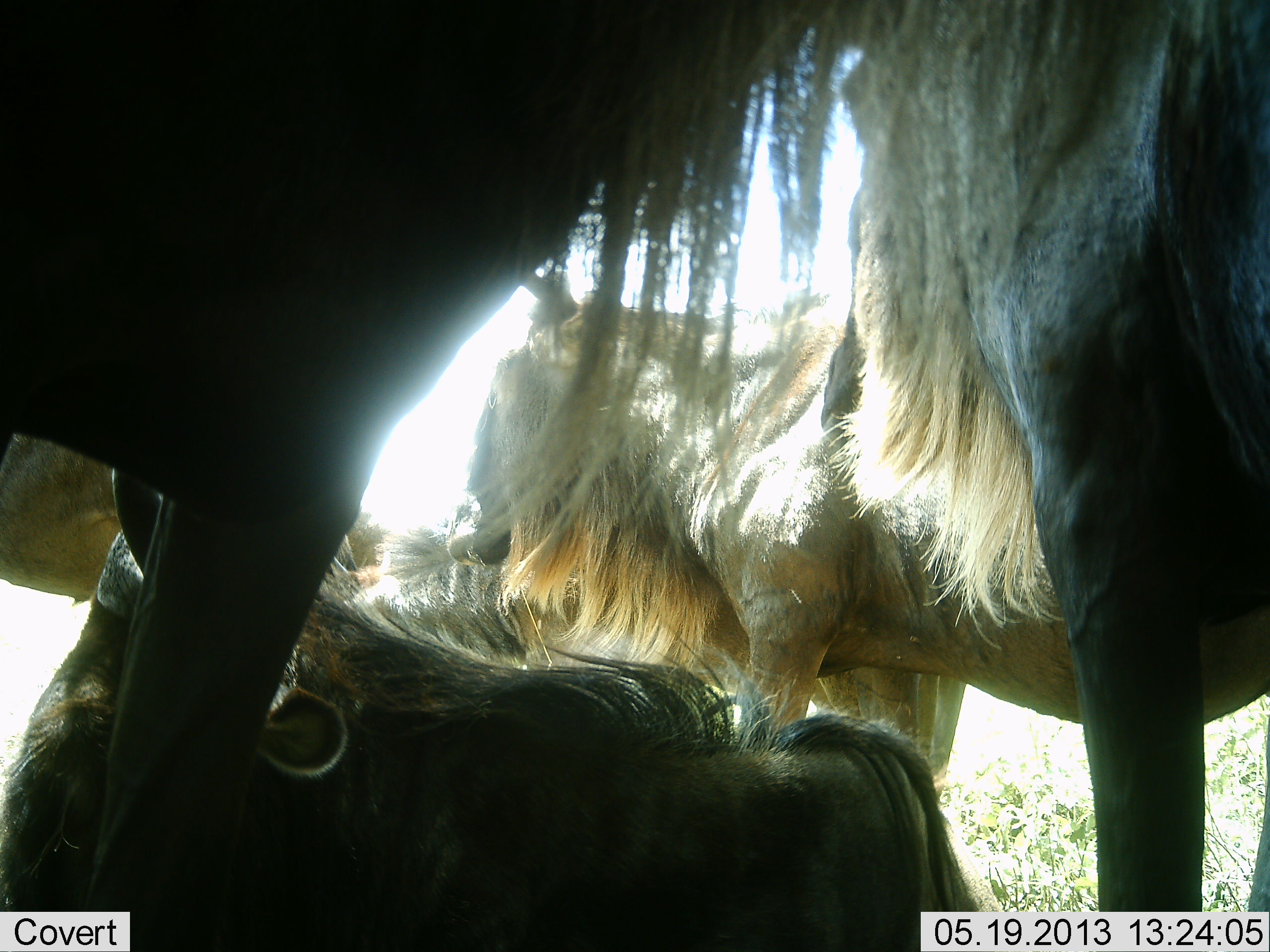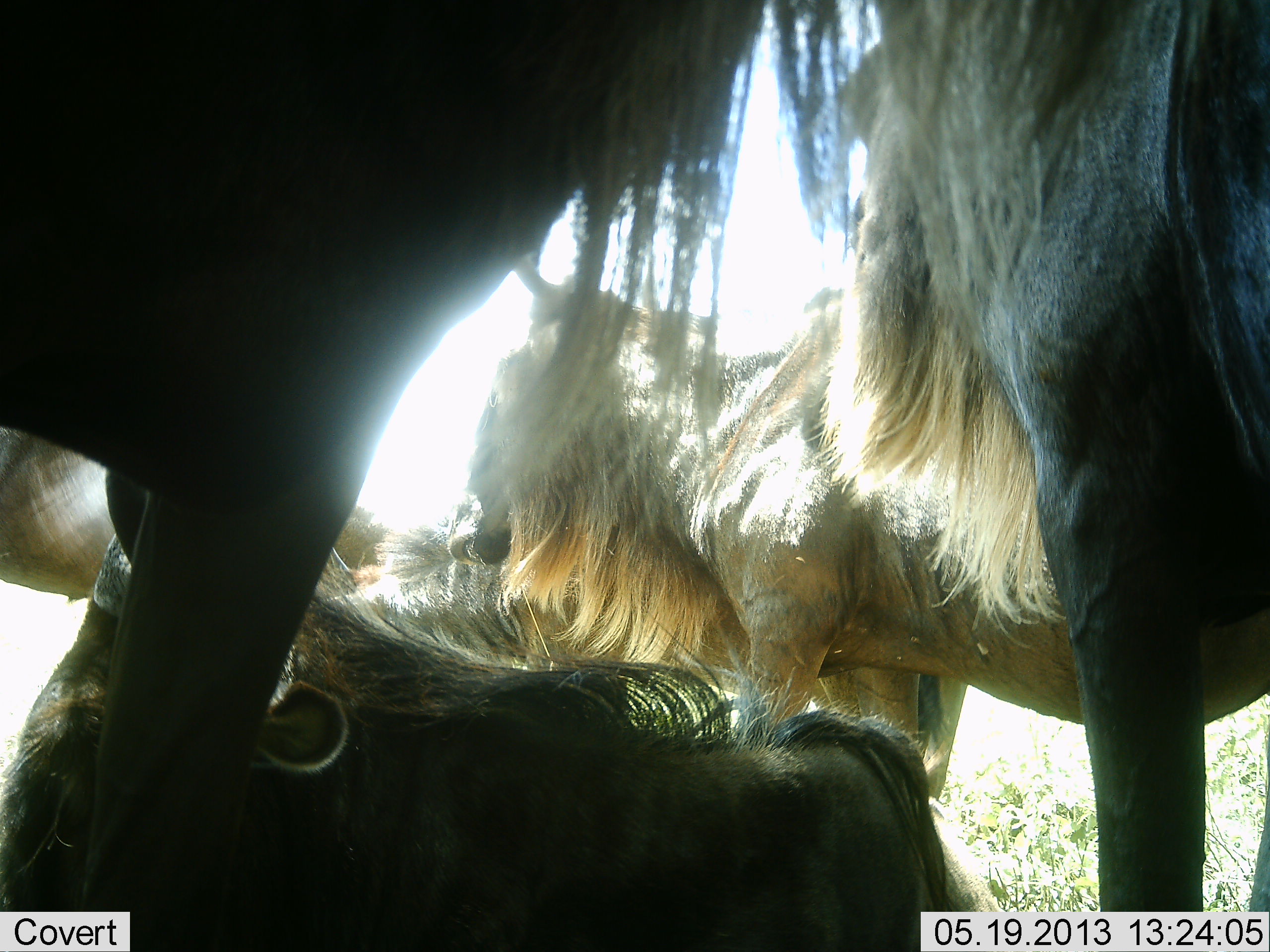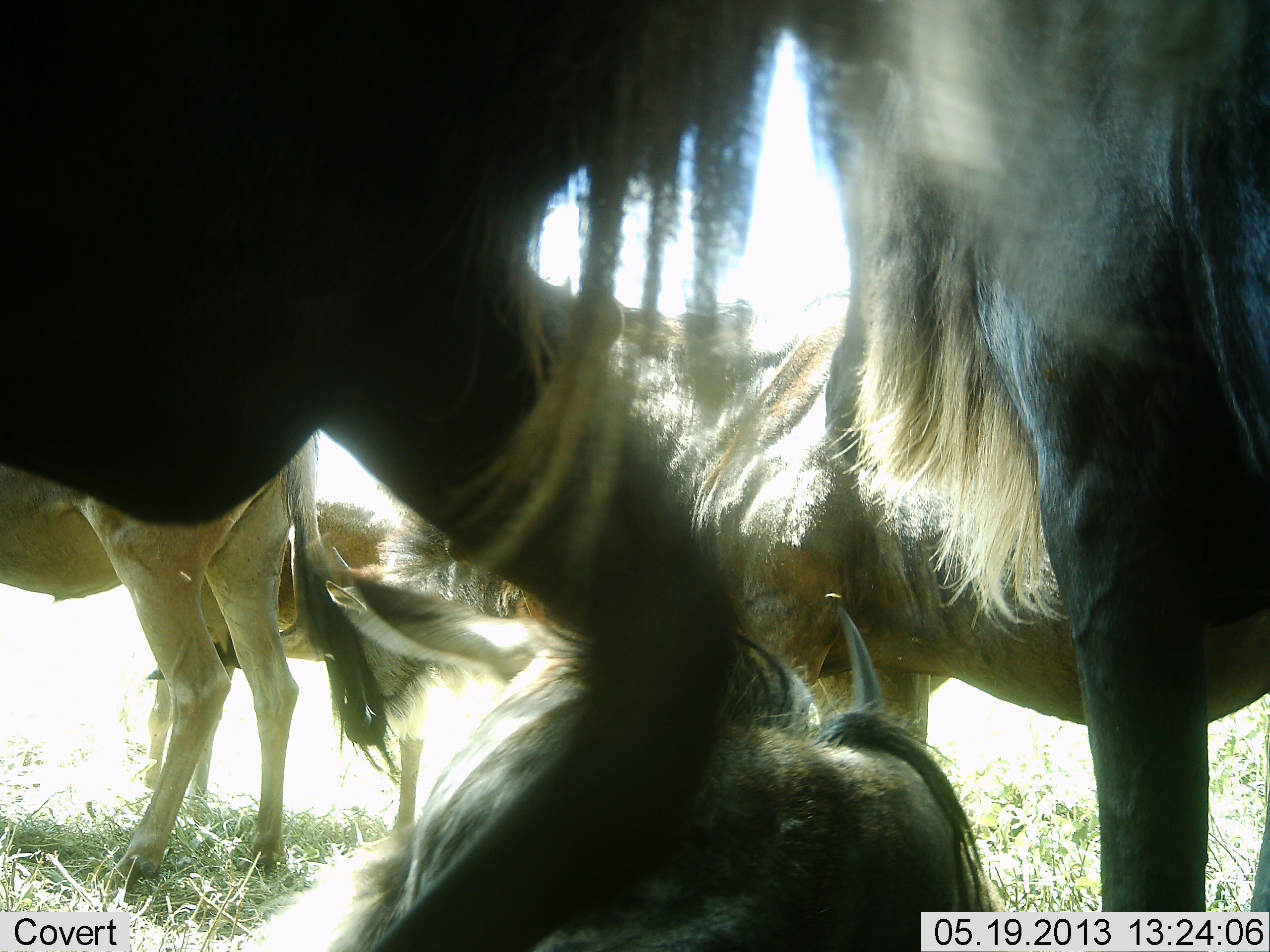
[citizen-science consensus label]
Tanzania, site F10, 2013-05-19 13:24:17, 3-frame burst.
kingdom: Animalia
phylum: Chordata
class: Mammalia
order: Artiodactyla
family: Bovidae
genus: Connochaetes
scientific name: Connochaetes taurinus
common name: blue wildebeest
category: wildebeest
Wildebeest (blue wildebeest) (Connochaetes taurinus), count 5. Behavior (volunteer vote fractions): standing 90%, resting 90%, moving 10%, interacting 10%. Young present (vote fraction): 10%. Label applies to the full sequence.